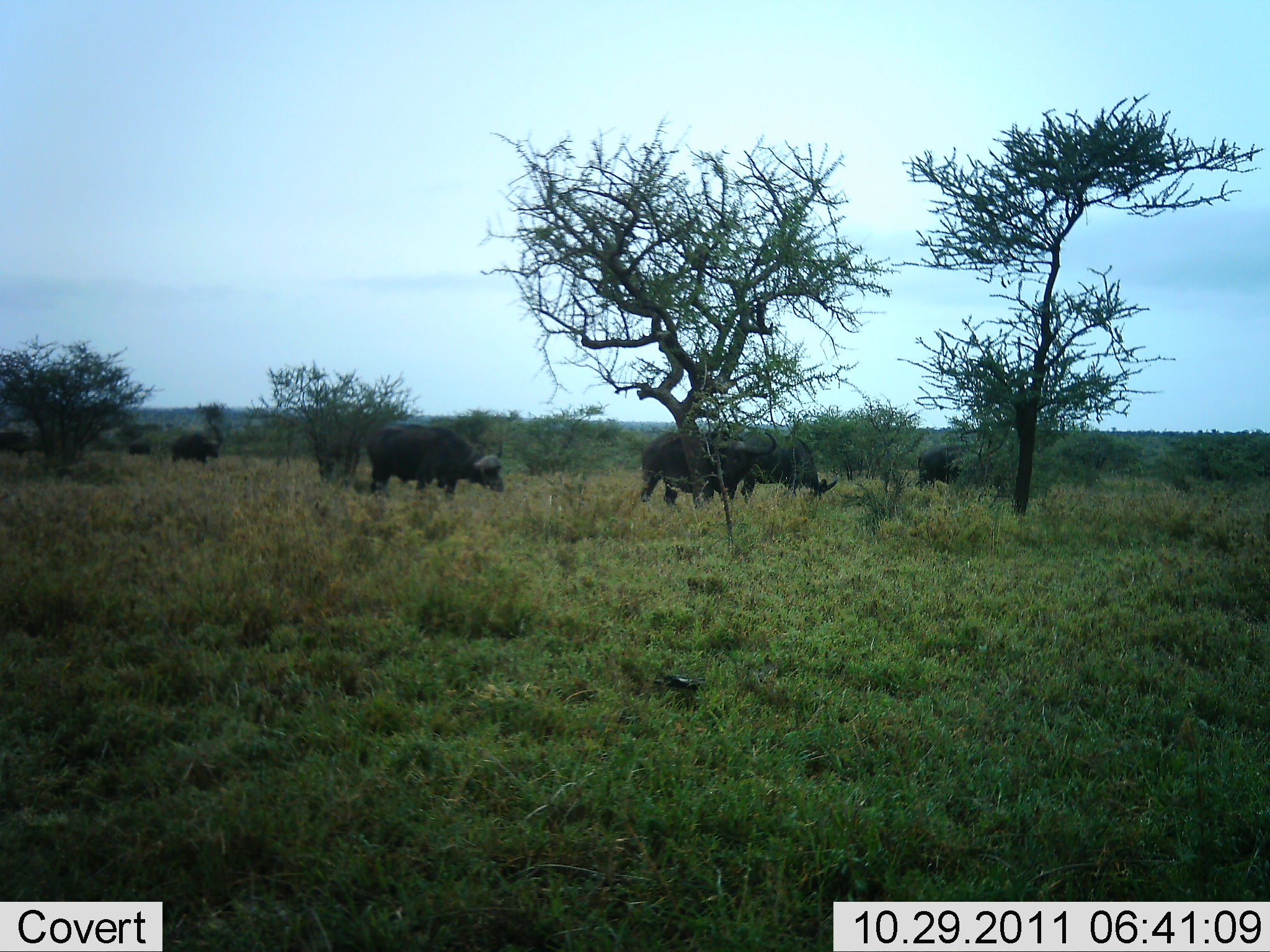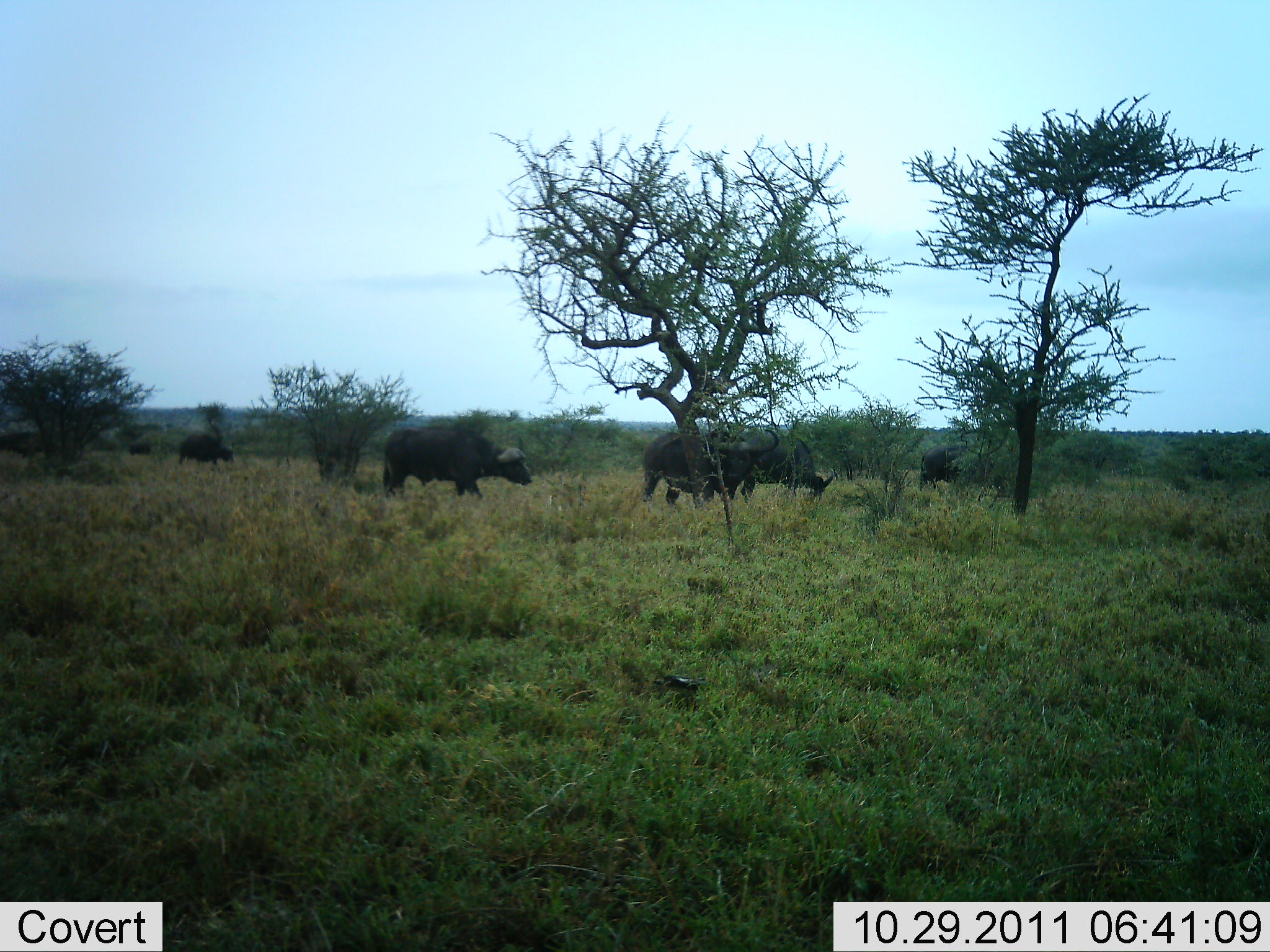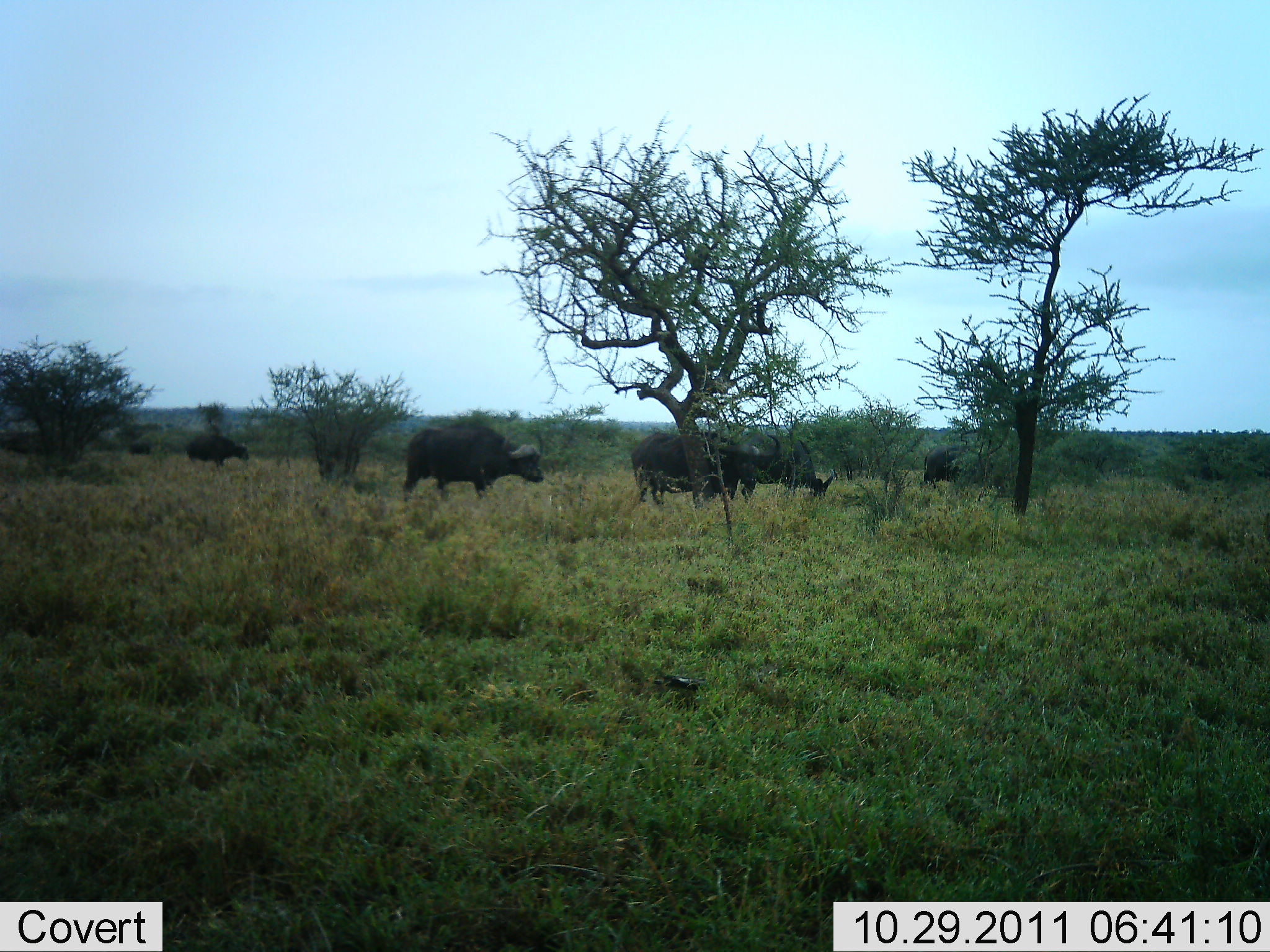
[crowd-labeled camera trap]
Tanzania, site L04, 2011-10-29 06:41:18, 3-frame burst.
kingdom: Animalia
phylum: Chordata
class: Mammalia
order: Artiodactyla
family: Bovidae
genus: Syncerus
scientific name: Syncerus caffer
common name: cape buffalo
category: buffalo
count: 6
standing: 54%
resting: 8%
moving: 69%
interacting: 0%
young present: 0%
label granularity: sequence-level